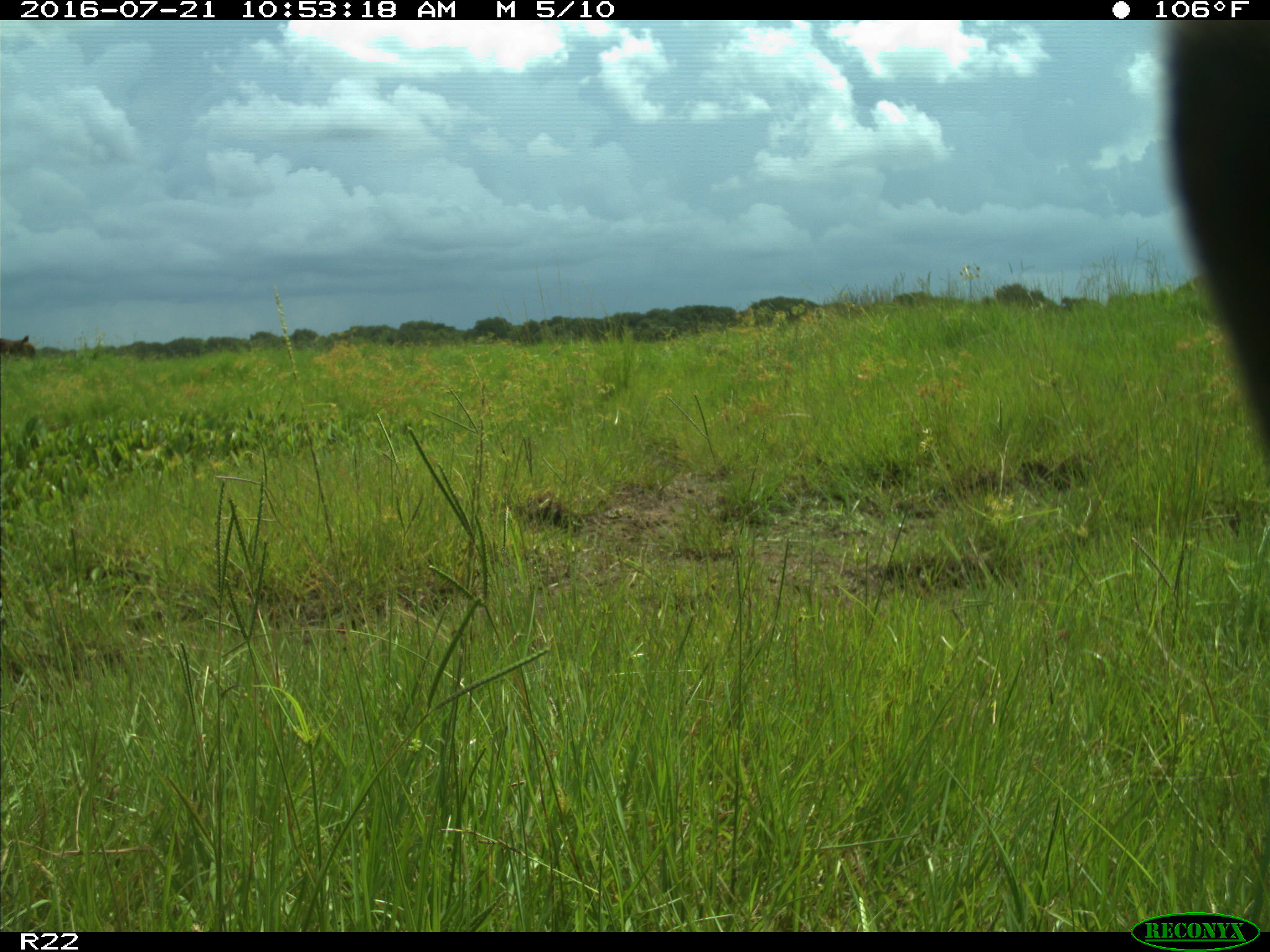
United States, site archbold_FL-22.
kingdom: Animalia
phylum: Chordata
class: Mammalia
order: Artiodactyla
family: Bovidae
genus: Bos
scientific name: Bos taurus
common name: domestic cow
Bos taurus (domestic cow).